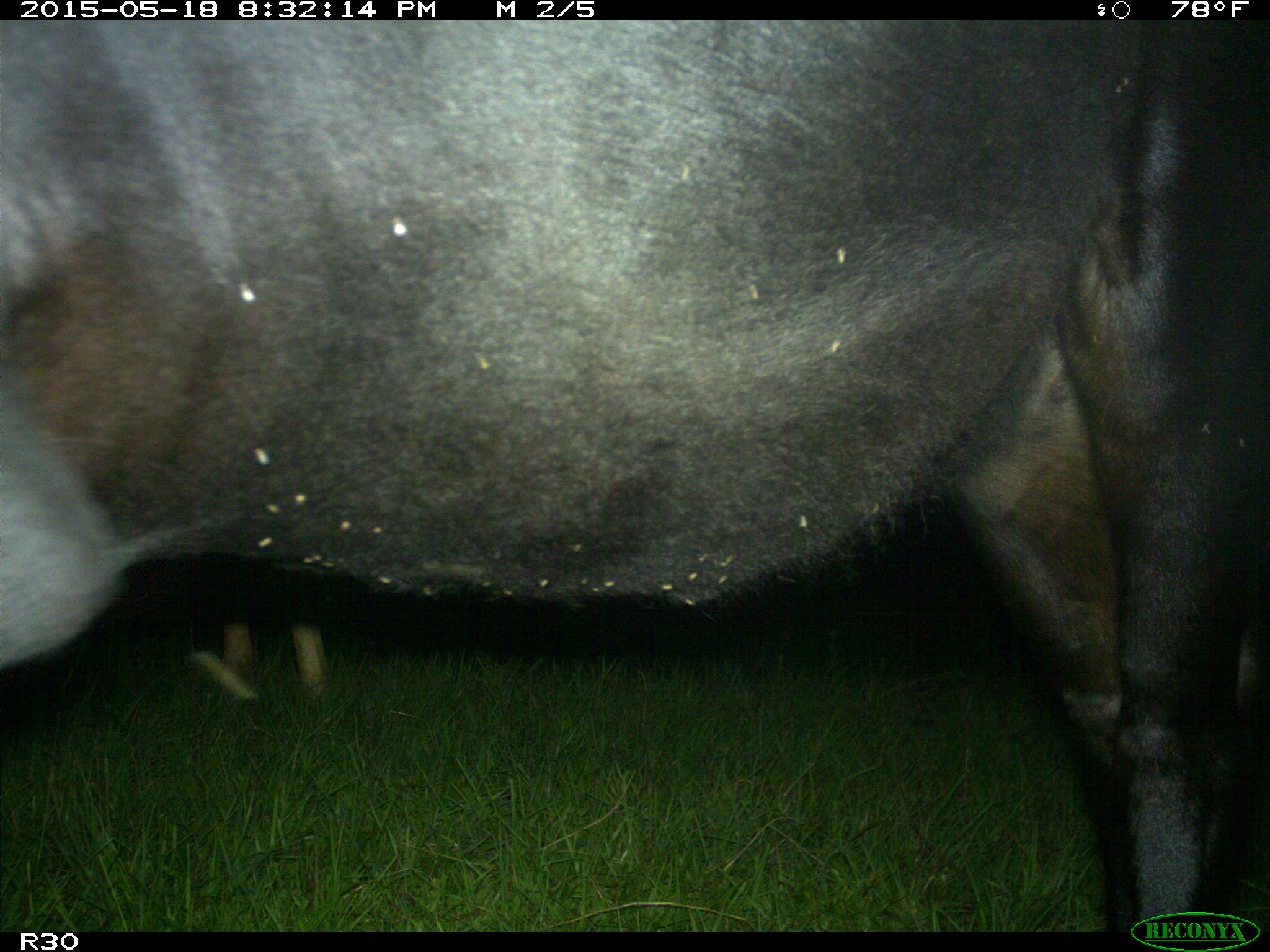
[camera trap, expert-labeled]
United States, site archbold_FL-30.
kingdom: Animalia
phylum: Chordata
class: Mammalia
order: Artiodactyla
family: Bovidae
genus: Bos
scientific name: Bos taurus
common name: domestic cow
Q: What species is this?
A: Bos taurus (domestic cow).